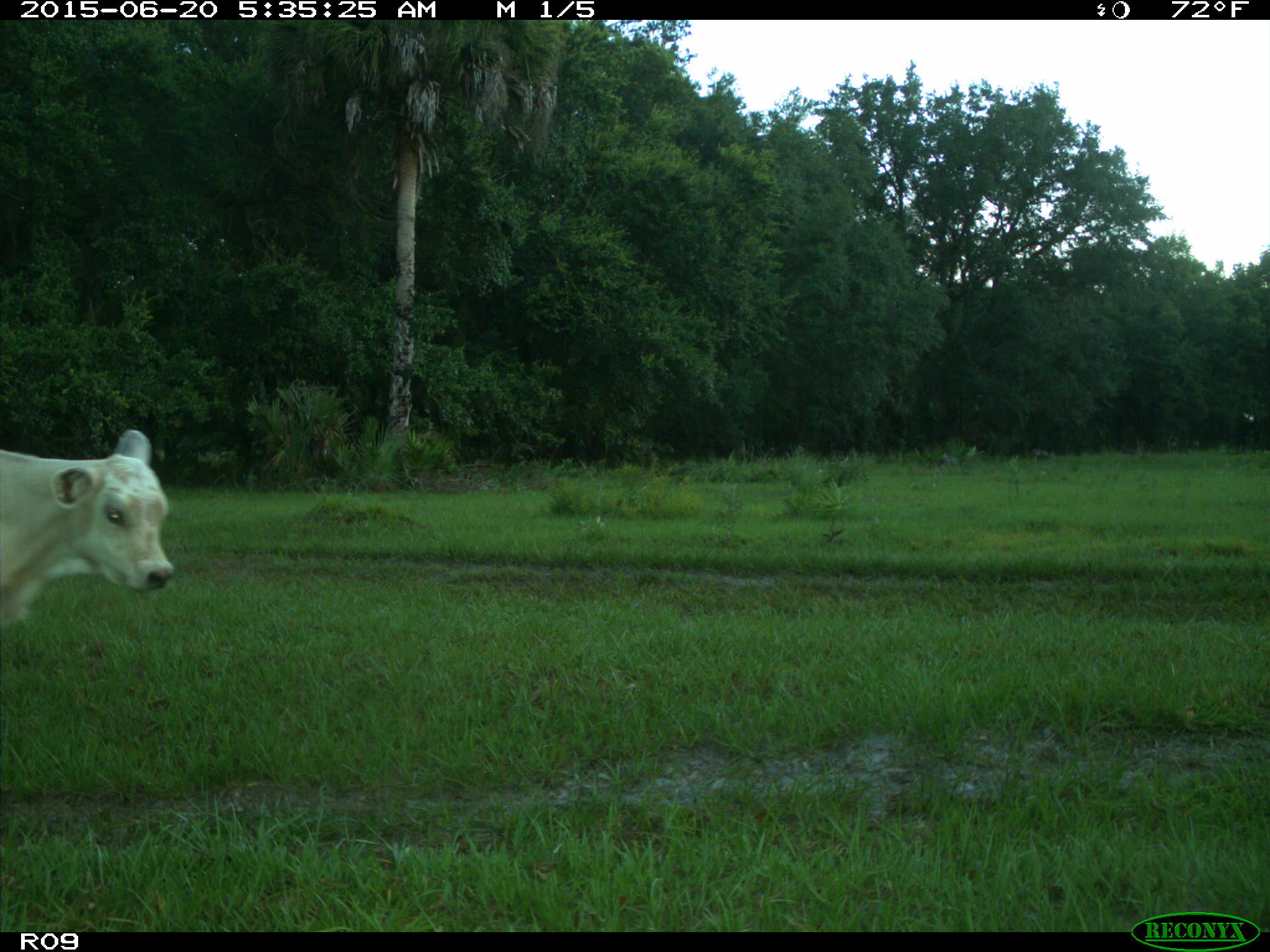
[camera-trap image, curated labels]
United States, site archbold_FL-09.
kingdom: Animalia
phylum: Chordata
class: Mammalia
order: Artiodactyla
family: Bovidae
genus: Bos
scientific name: Bos taurus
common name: domestic cow